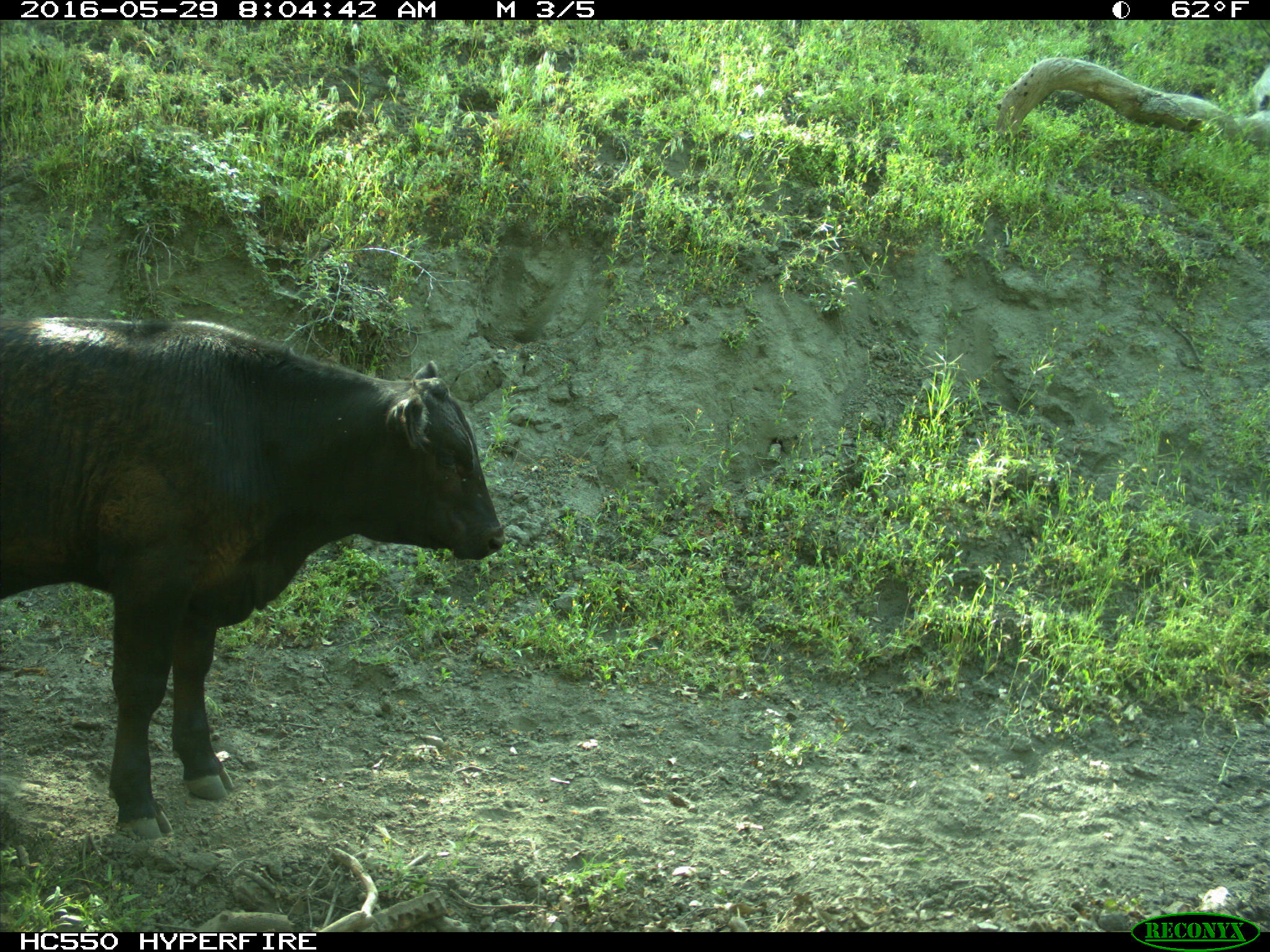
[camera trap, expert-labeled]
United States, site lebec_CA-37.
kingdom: Animalia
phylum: Chordata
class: Mammalia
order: Artiodactyla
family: Bovidae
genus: Bos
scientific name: Bos taurus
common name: domestic cow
Bos taurus (domestic cow).